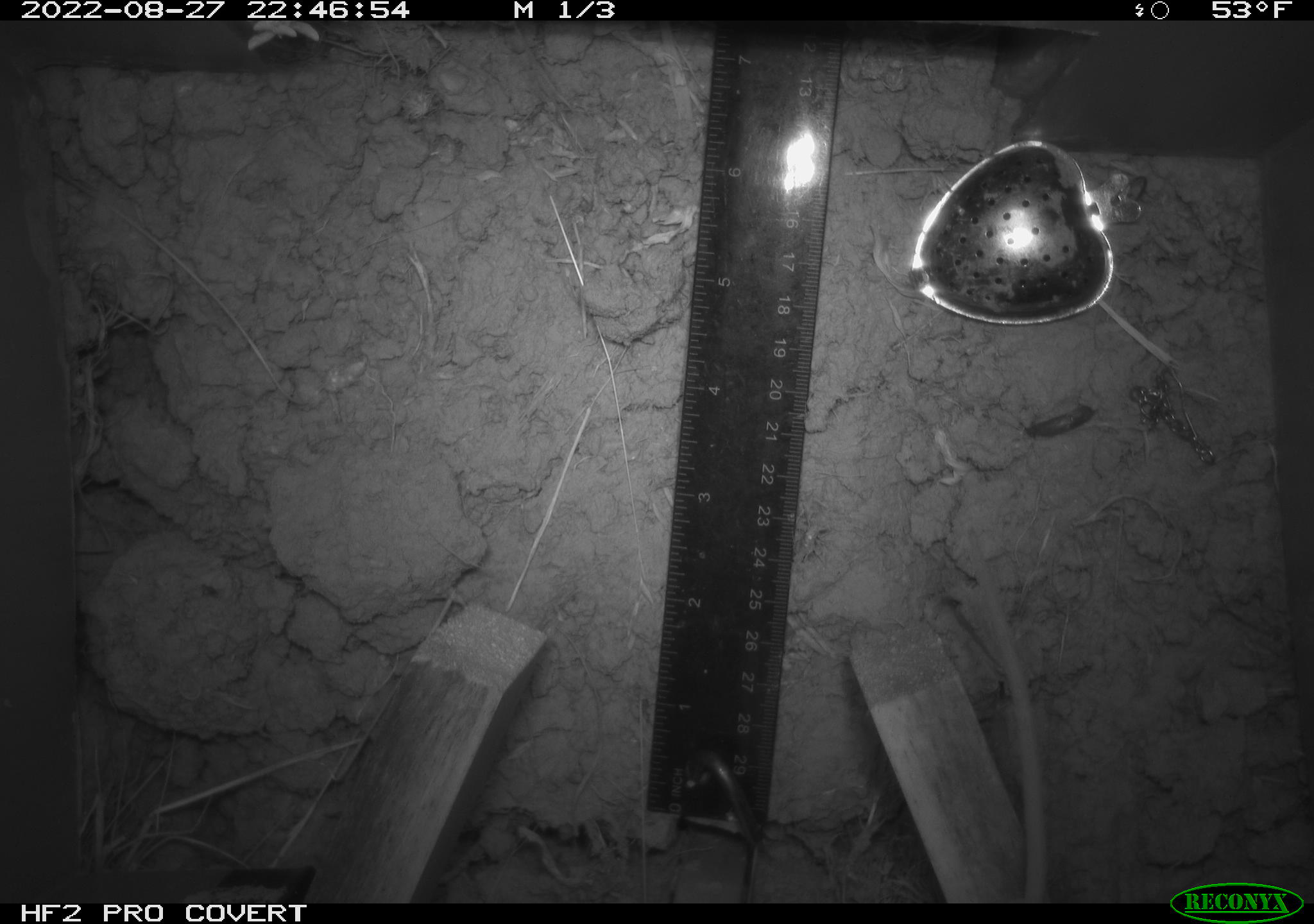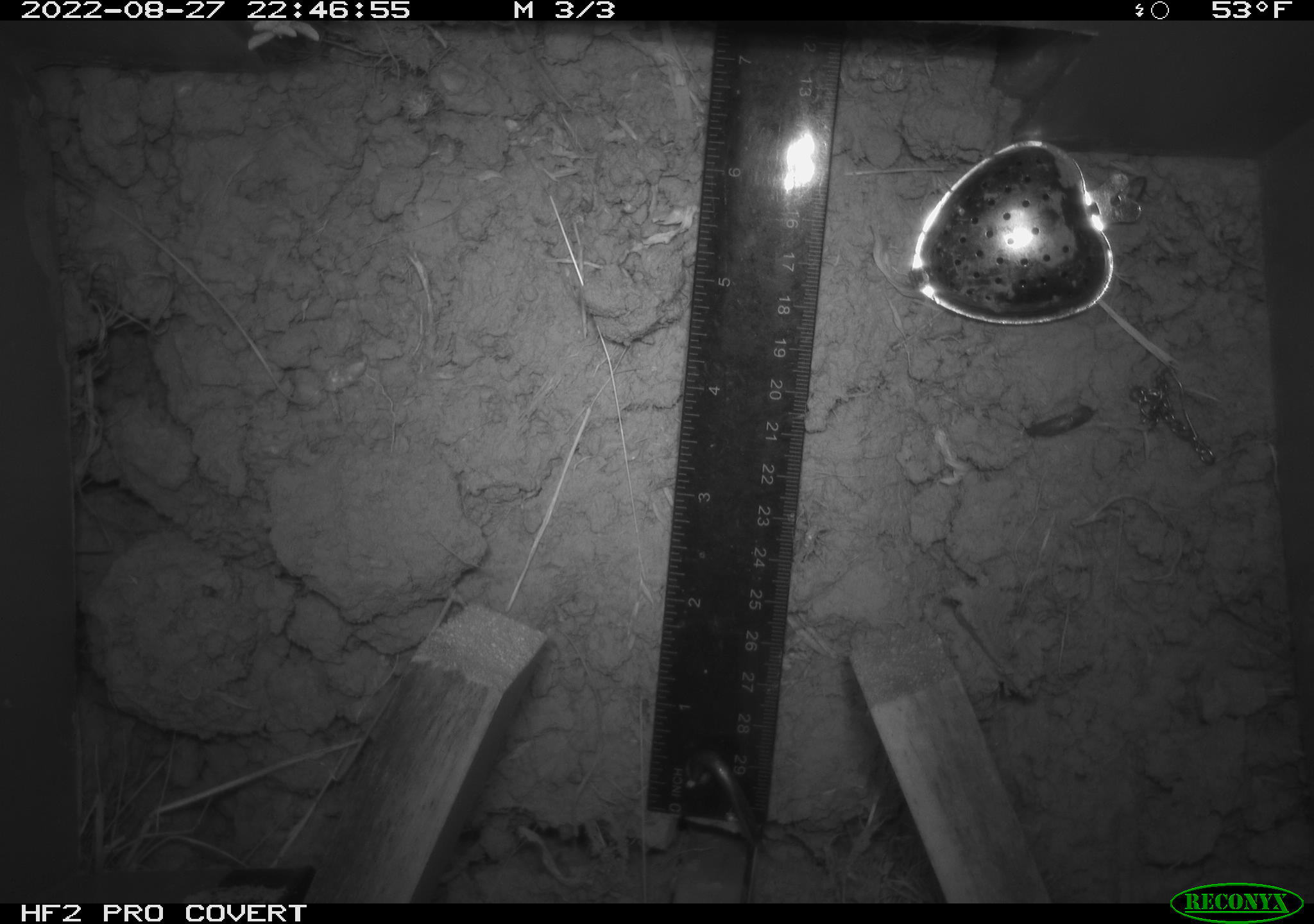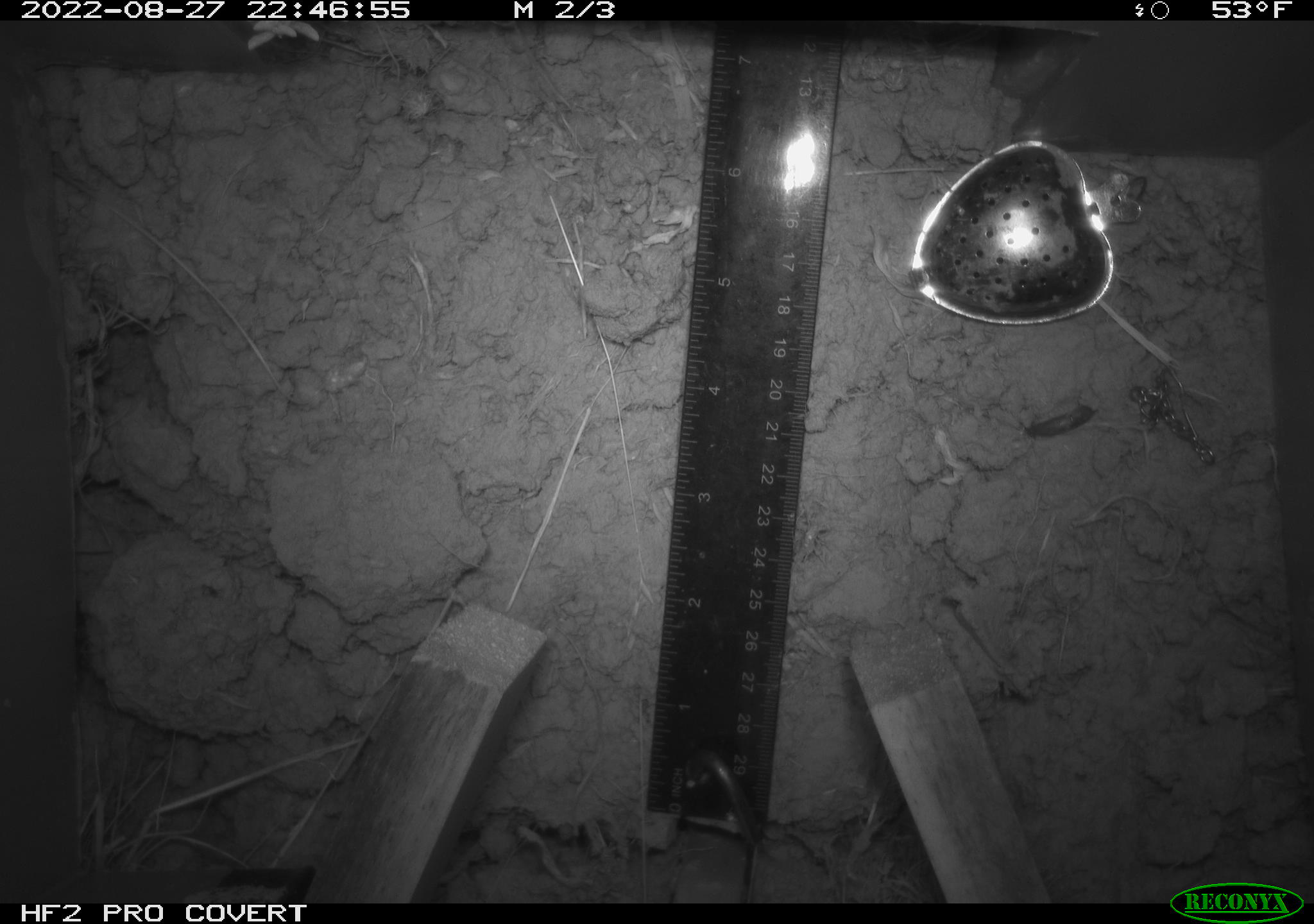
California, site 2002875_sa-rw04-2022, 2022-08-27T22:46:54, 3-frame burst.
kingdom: Animalia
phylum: Chordata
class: Mammalia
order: Rodentia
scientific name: Rodentia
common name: mouse species